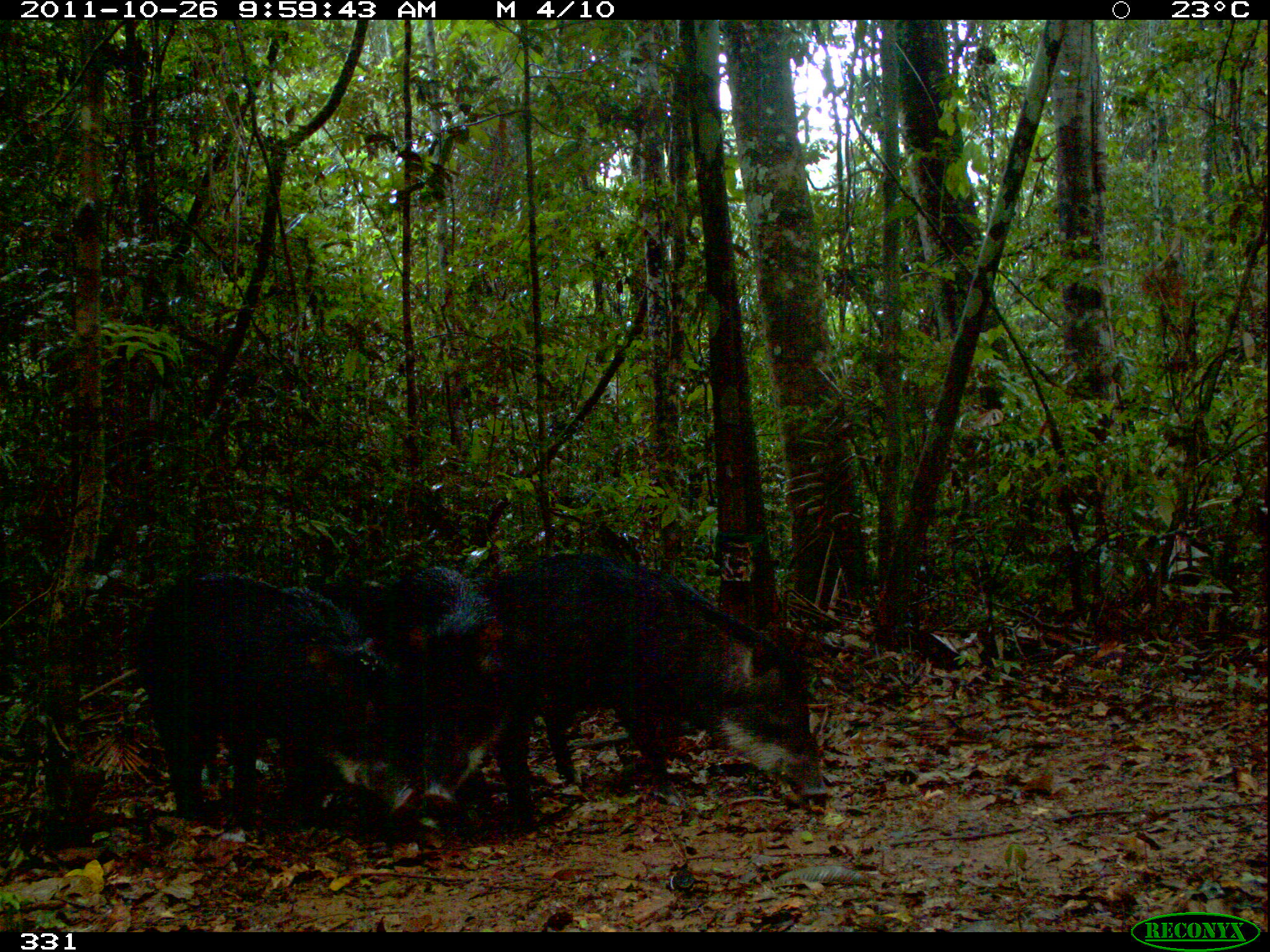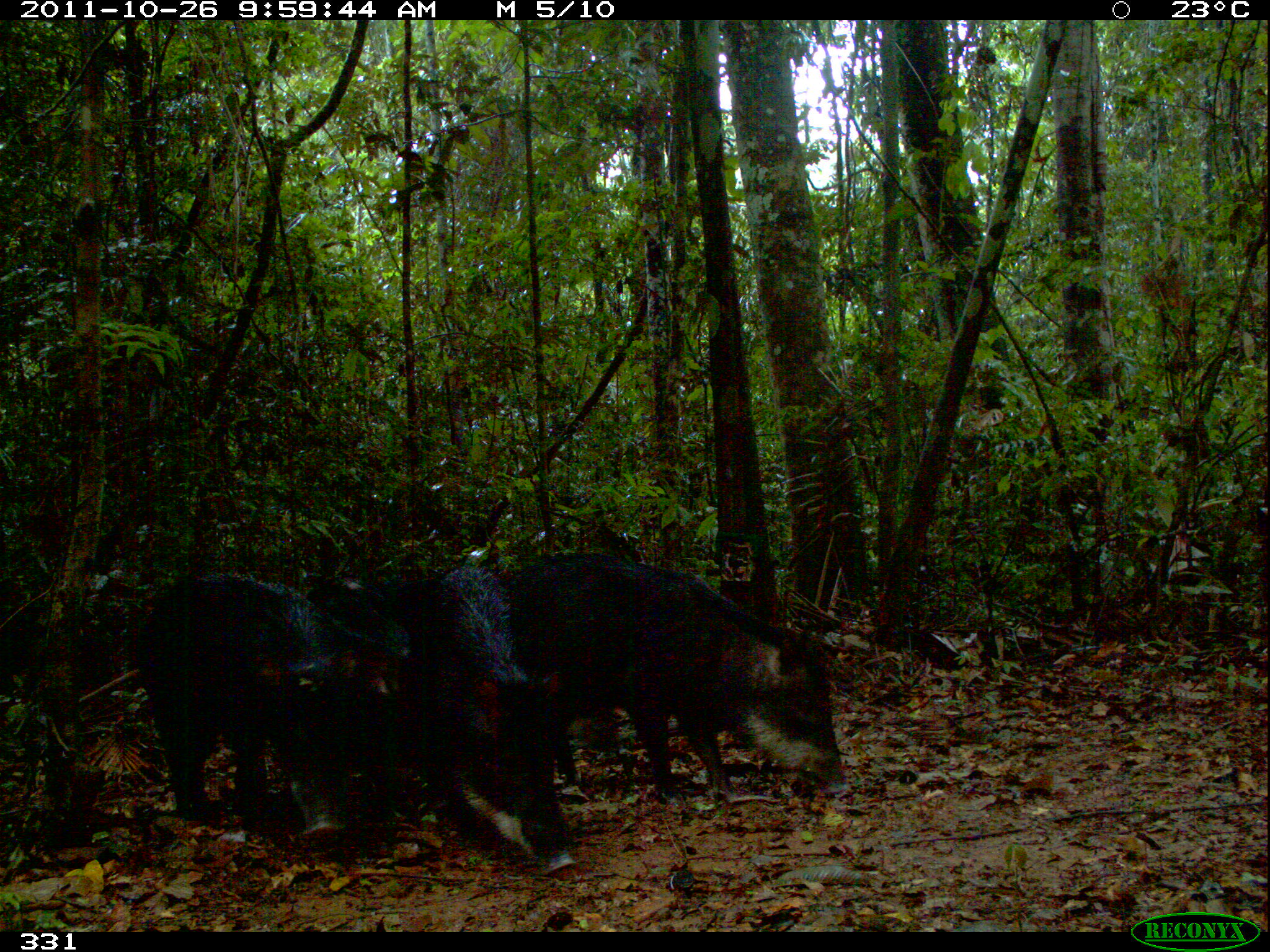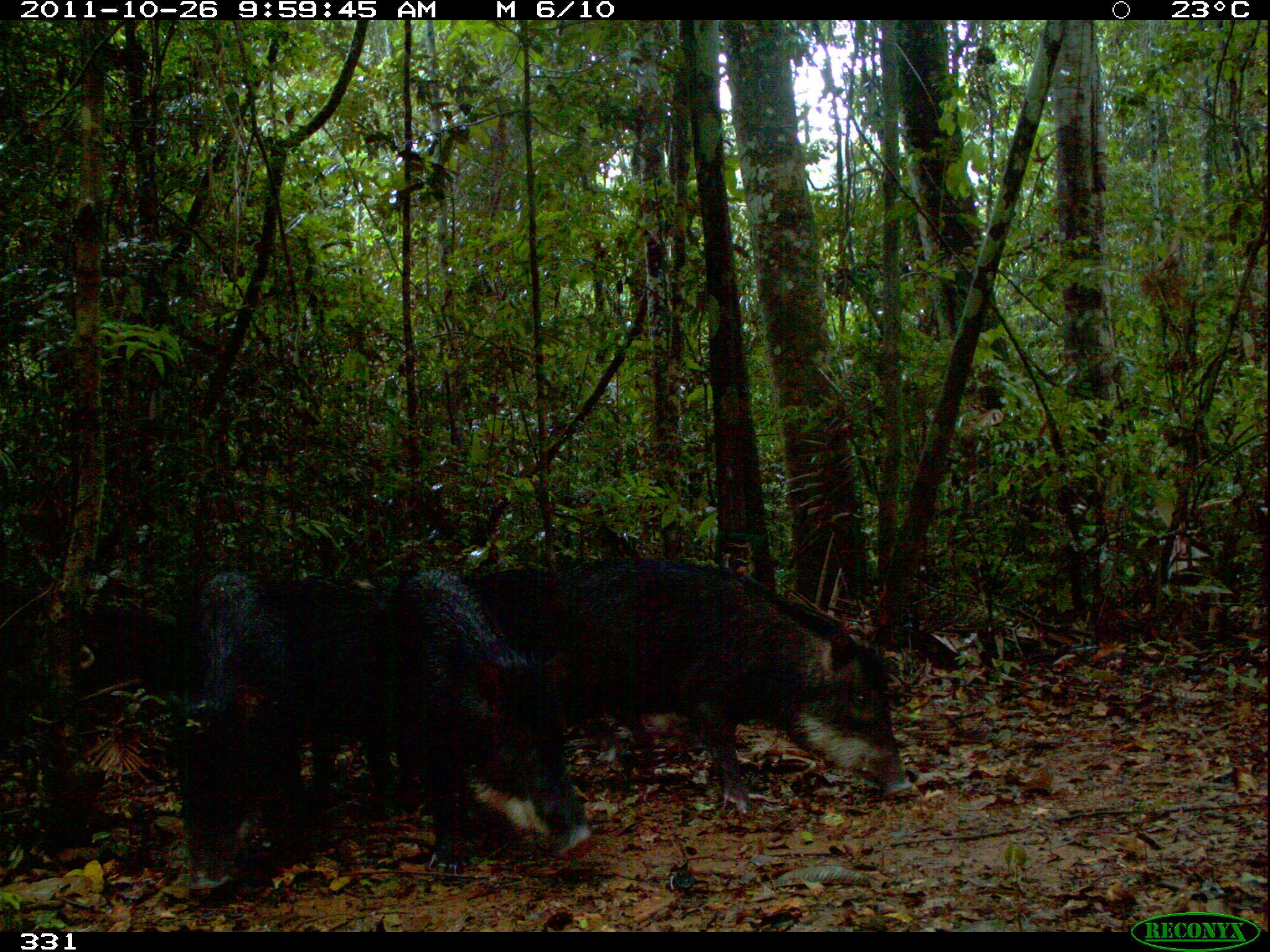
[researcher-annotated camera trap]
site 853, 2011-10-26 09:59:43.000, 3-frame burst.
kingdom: Animalia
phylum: Chordata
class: Mammalia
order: Artiodactyla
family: Tayassuidae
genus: Tayassu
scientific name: Tayassu pecari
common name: white-lipped peccary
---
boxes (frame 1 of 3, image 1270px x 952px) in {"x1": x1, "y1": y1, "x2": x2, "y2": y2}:
tayassu pecari: {"x1": 478, "y1": 552, "x2": 813, "y2": 789}; {"x1": 135, "y1": 574, "x2": 410, "y2": 820}; {"x1": 302, "y1": 565, "x2": 516, "y2": 807}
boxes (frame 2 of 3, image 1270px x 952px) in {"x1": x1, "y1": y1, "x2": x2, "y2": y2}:
tayassu pecari: {"x1": 298, "y1": 563, "x2": 577, "y2": 876}; {"x1": 503, "y1": 551, "x2": 846, "y2": 800}; {"x1": 134, "y1": 572, "x2": 404, "y2": 839}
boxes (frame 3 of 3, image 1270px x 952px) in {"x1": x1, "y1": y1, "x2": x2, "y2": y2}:
tayassu pecari: {"x1": 464, "y1": 555, "x2": 913, "y2": 811}; {"x1": 384, "y1": 563, "x2": 592, "y2": 873}; {"x1": 167, "y1": 567, "x2": 311, "y2": 893}; {"x1": 260, "y1": 573, "x2": 387, "y2": 803}; {"x1": 70, "y1": 602, "x2": 175, "y2": 699}